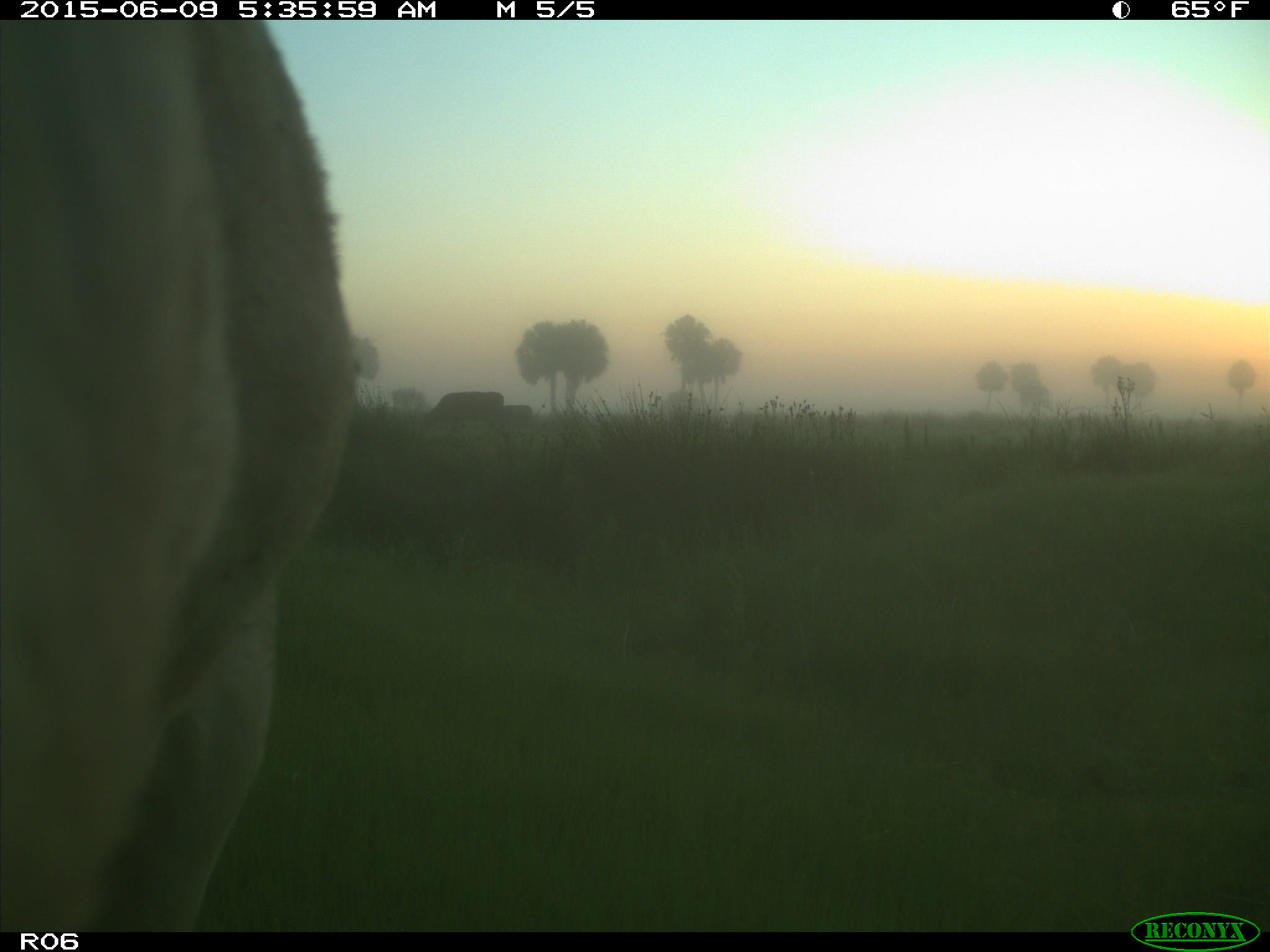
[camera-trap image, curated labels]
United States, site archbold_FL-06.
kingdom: Animalia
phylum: Chordata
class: Mammalia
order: Artiodactyla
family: Bovidae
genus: Bos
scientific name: Bos taurus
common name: domestic cow